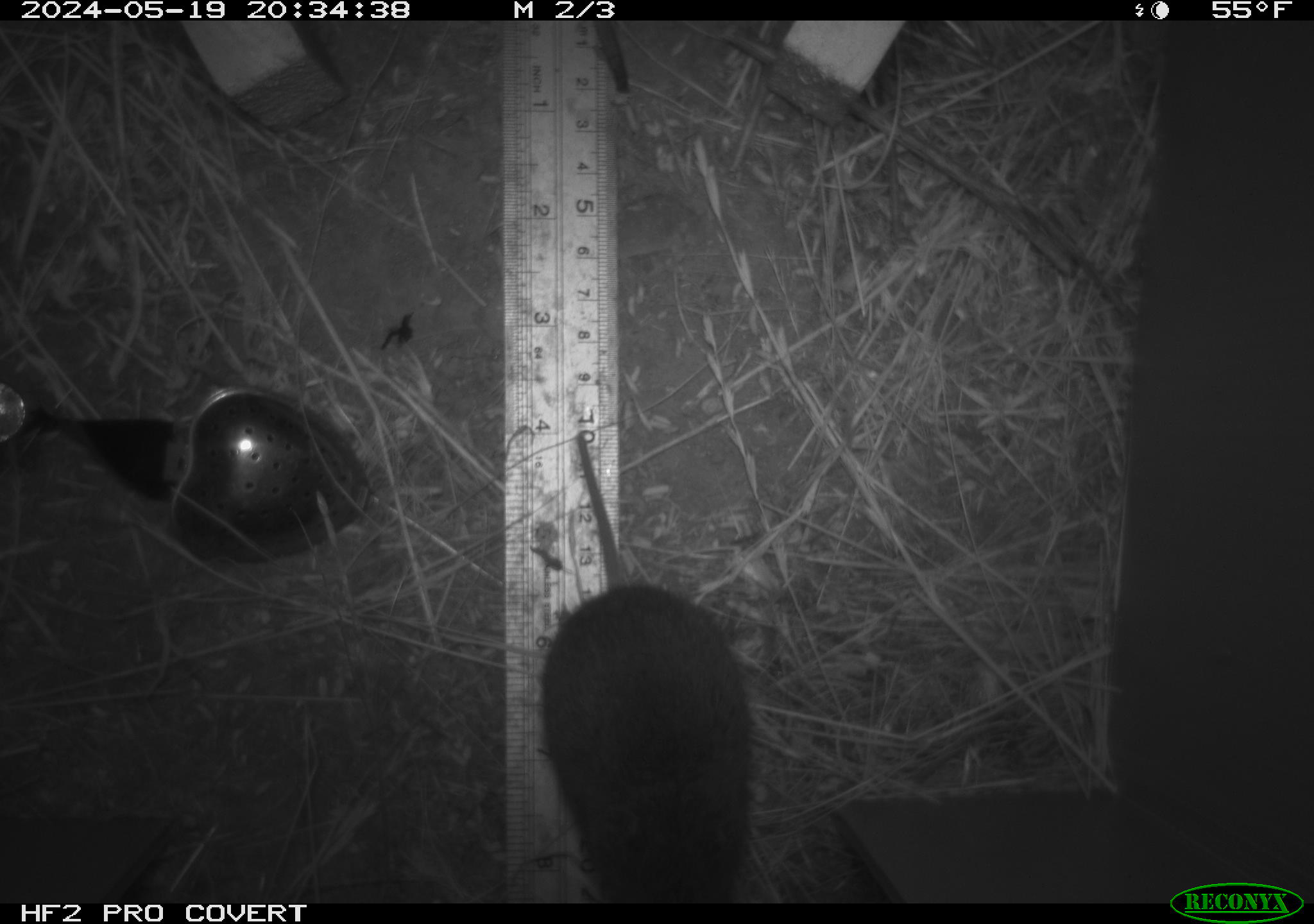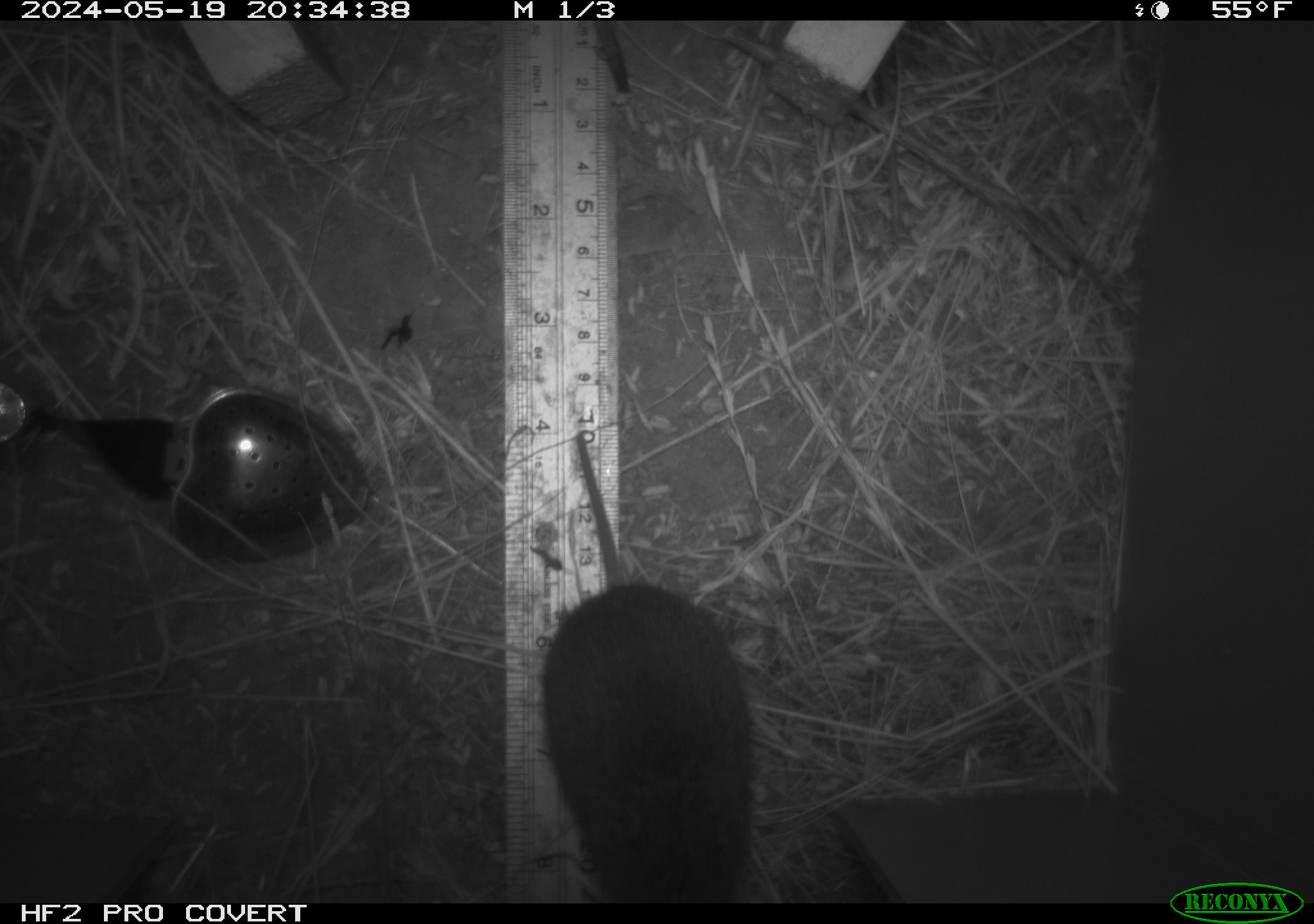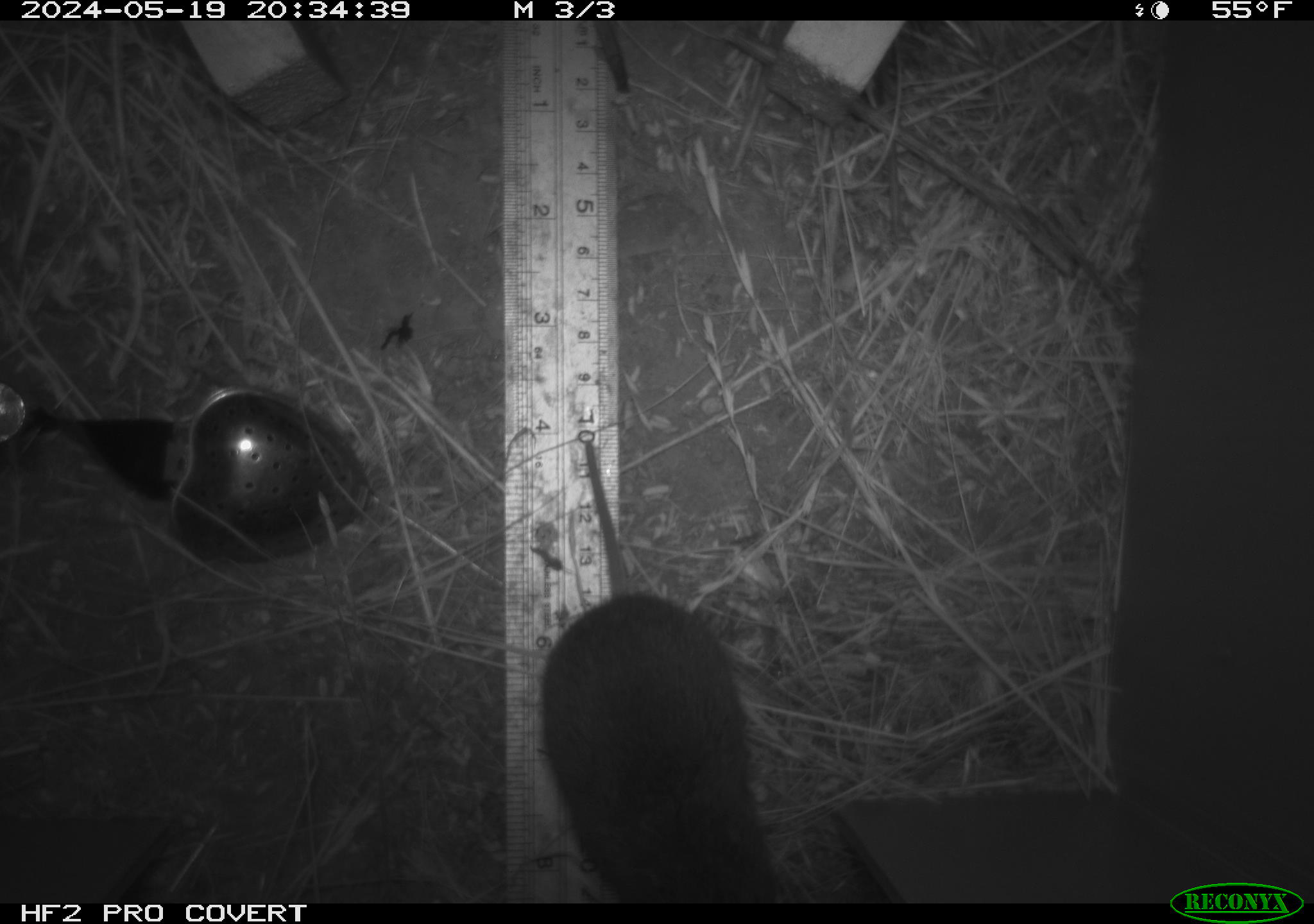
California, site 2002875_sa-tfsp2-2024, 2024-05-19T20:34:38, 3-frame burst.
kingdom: Animalia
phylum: Chordata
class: Mammalia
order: Rodentia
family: Cricetidae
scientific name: Arvicolinae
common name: voles, lemmings, and muskrats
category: arvicolinae subfamily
Arvicolinae subfamily (voles, lemmings, and muskrats) (Arvicolinae).